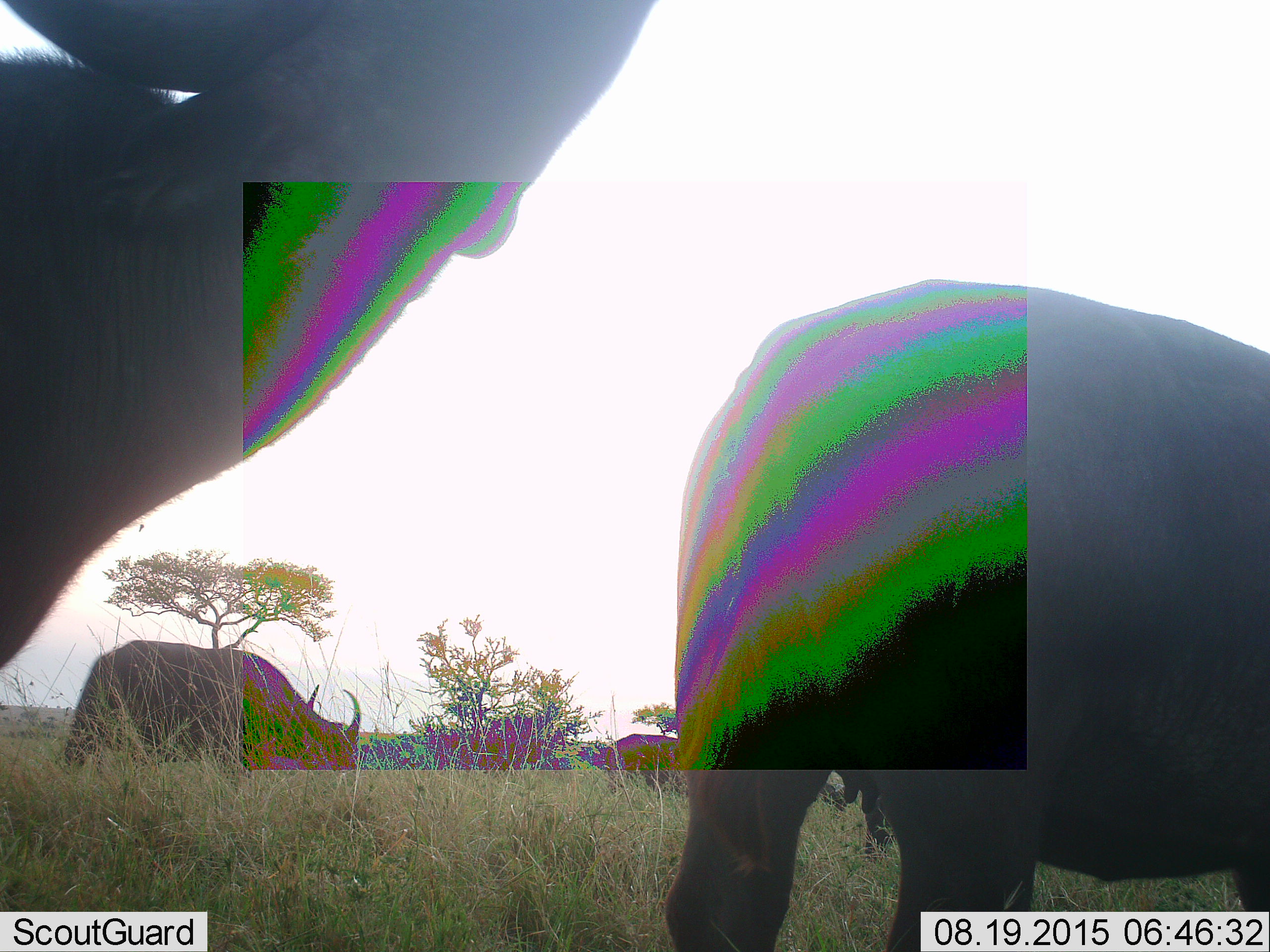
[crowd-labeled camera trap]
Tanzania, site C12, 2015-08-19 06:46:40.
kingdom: Animalia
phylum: Chordata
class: Mammalia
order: Artiodactyla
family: Bovidae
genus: Syncerus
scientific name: Syncerus caffer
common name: cape buffalo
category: buffalo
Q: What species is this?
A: Buffalo (cape buffalo) (Syncerus caffer).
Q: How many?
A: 4.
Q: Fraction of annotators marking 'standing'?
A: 70%.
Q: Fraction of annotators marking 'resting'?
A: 0%.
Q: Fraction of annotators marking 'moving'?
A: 90%.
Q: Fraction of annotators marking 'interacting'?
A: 0%.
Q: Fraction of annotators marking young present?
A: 0%.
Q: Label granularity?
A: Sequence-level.